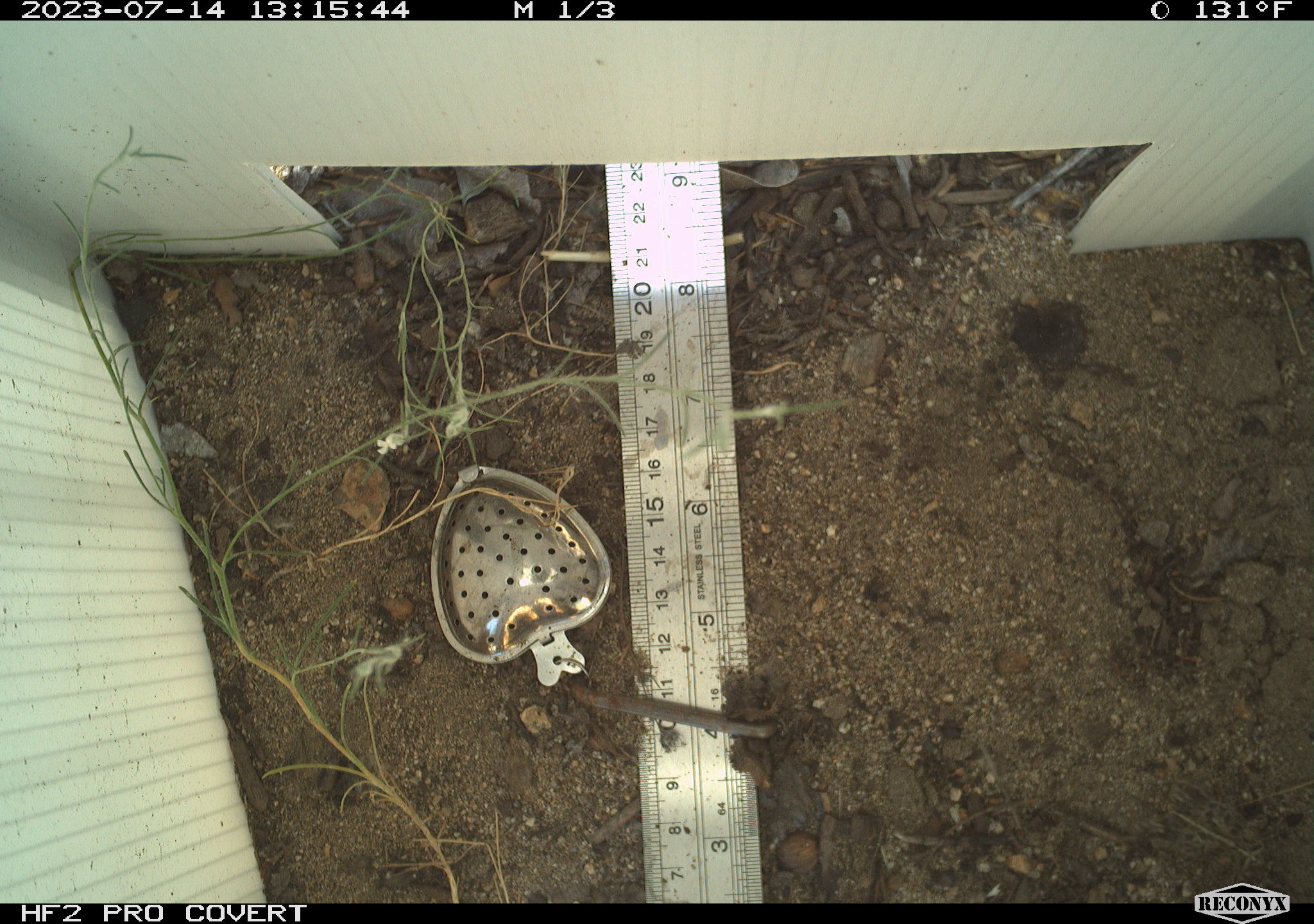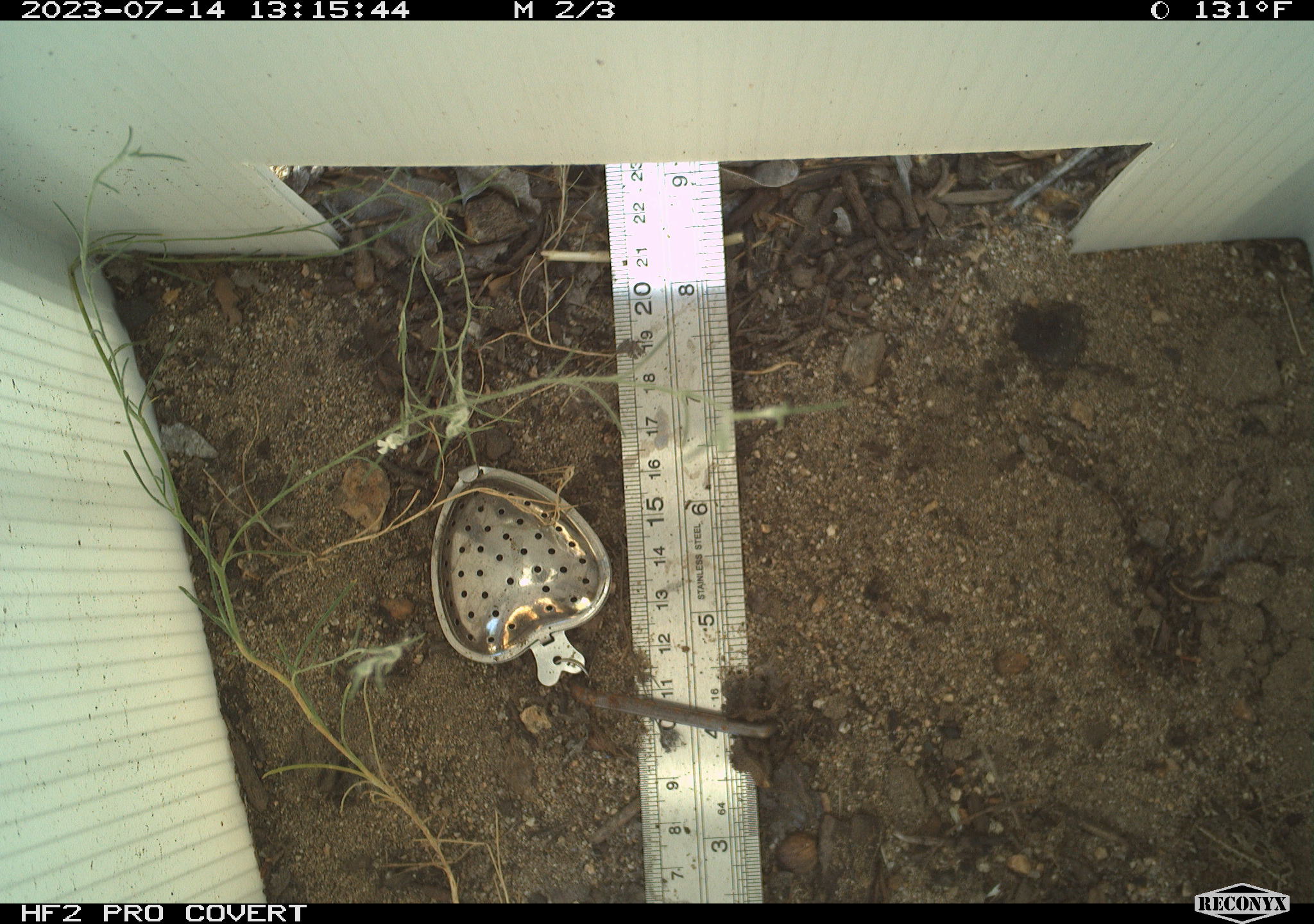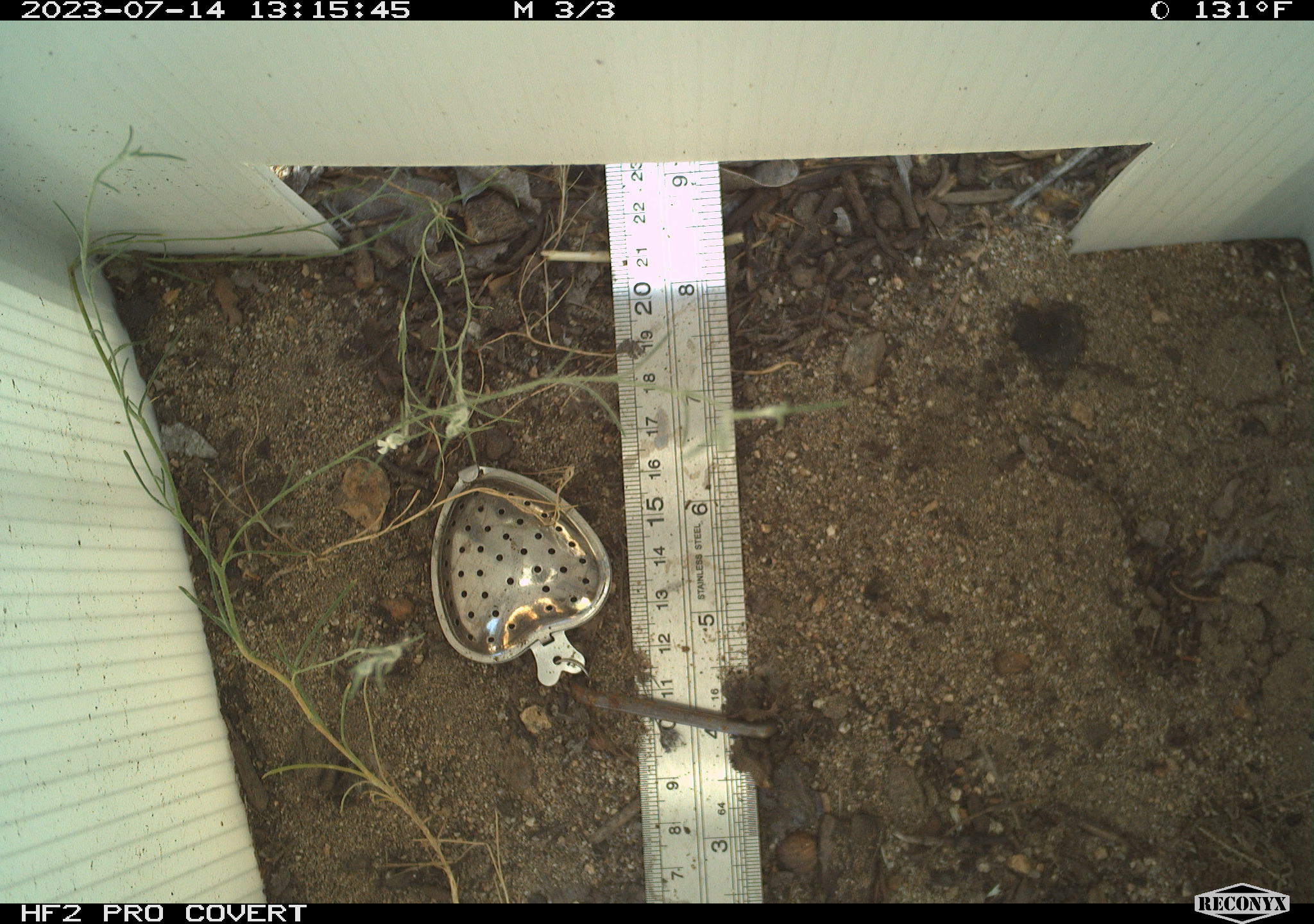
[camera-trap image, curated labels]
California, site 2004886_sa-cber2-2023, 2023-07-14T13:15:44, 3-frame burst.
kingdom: Animalia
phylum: Chordata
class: Amphibia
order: Anura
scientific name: Anura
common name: frogs